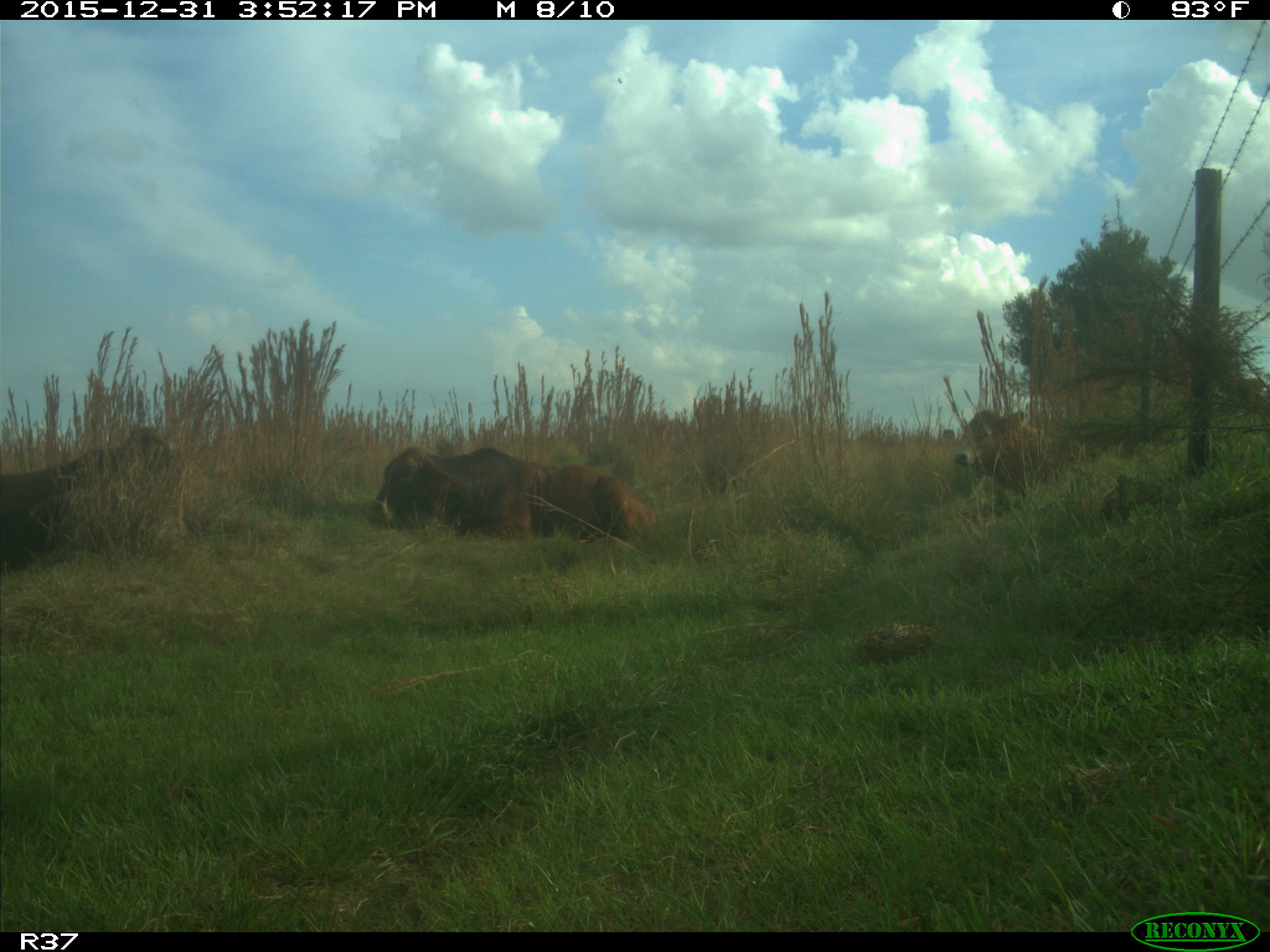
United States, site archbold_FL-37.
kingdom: Animalia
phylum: Chordata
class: Mammalia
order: Artiodactyla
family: Bovidae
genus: Bos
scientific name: Bos taurus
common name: domestic cow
Bos taurus (domestic cow).